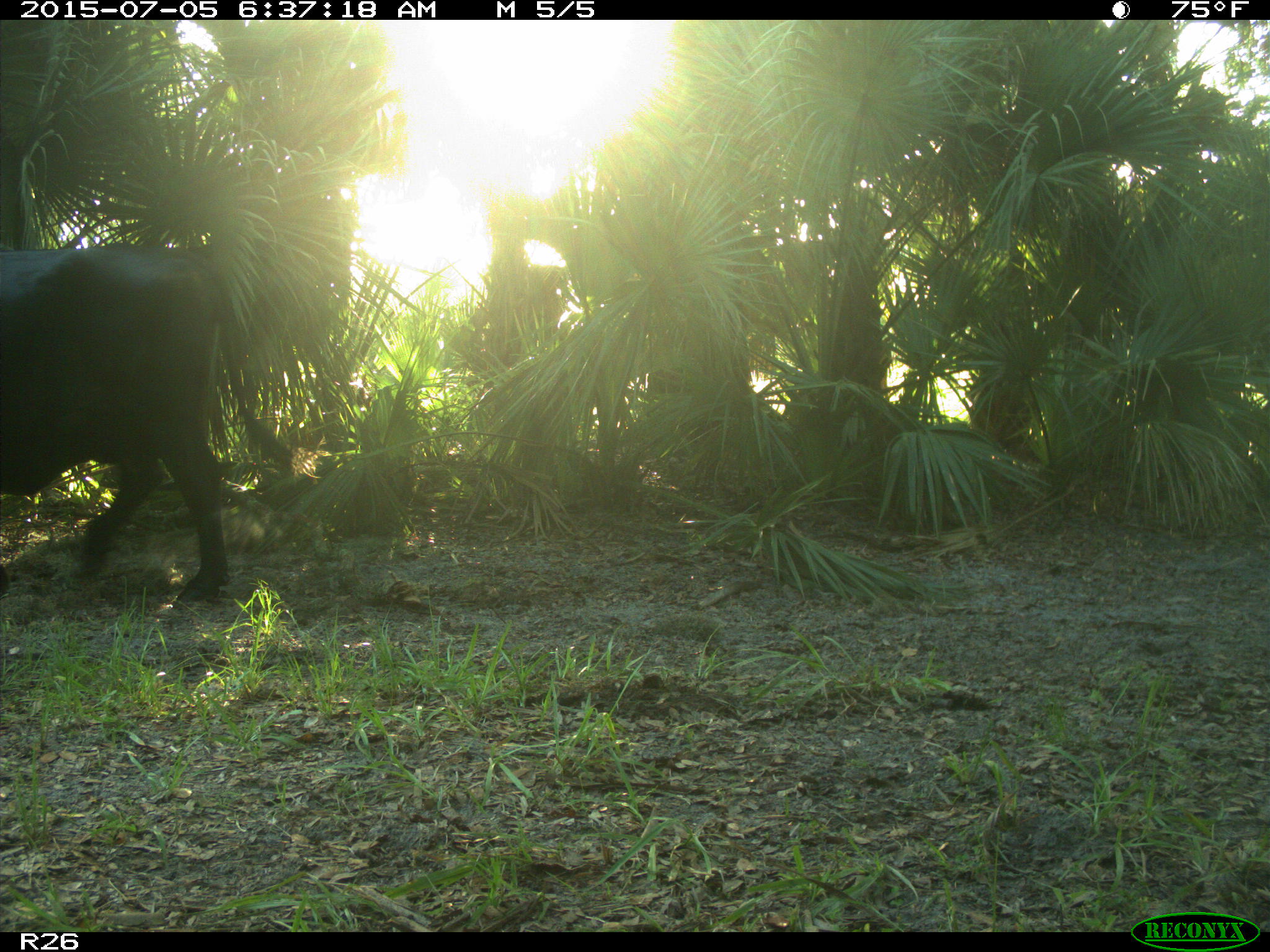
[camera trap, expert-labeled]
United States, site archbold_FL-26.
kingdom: Animalia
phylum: Chordata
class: Mammalia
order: Artiodactyla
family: Bovidae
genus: Bos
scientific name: Bos taurus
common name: domestic cow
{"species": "Bos taurus (domestic cow)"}